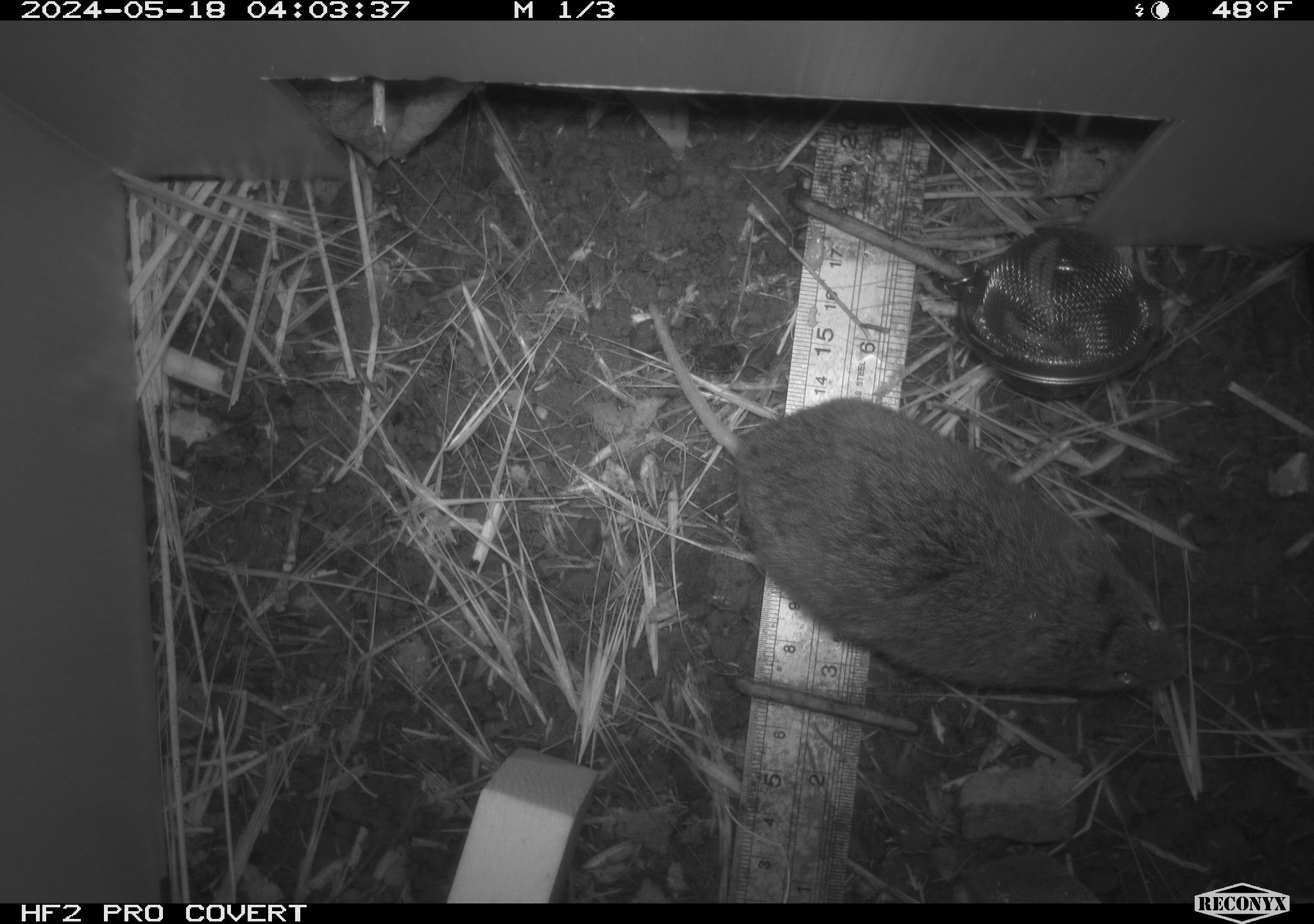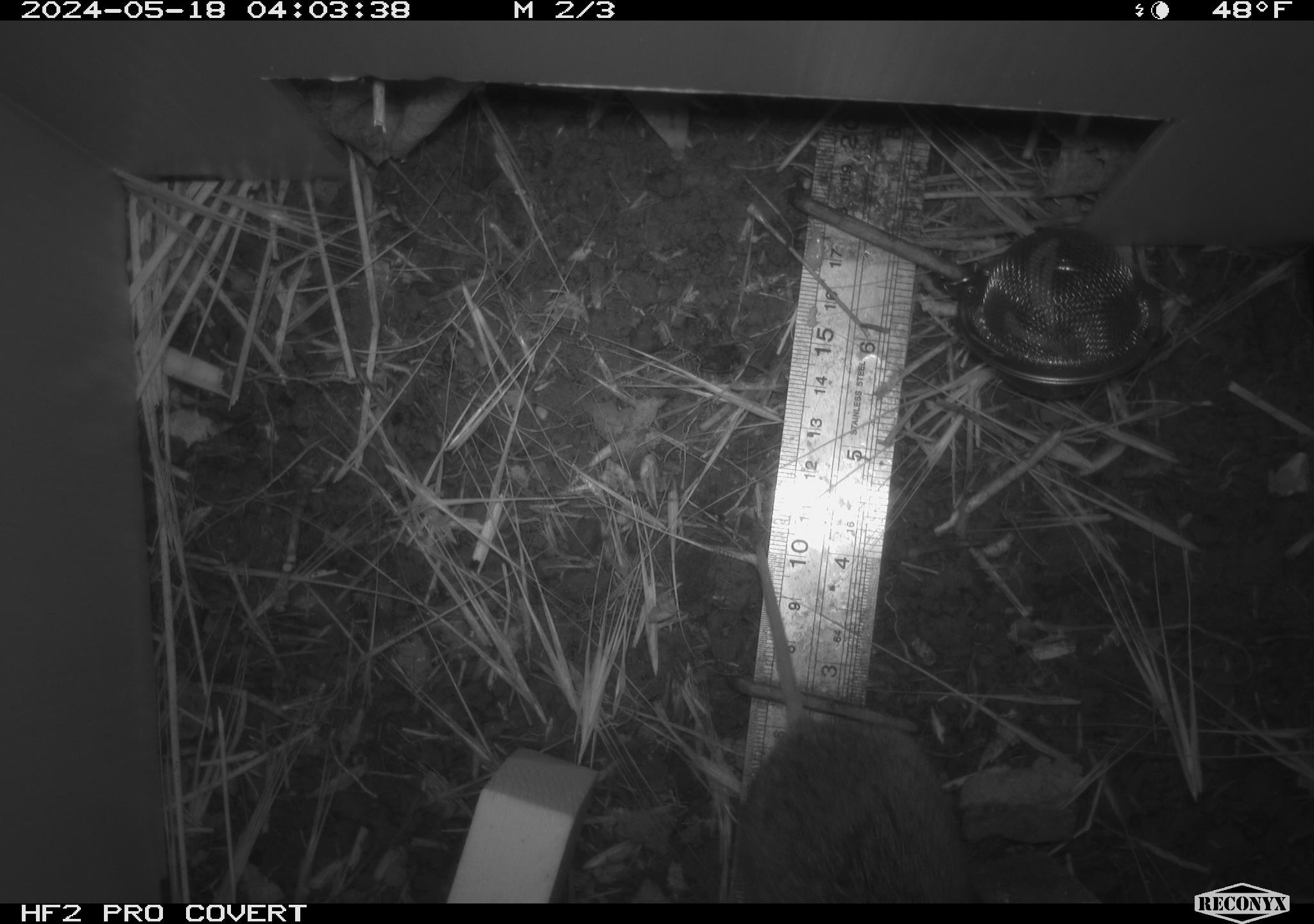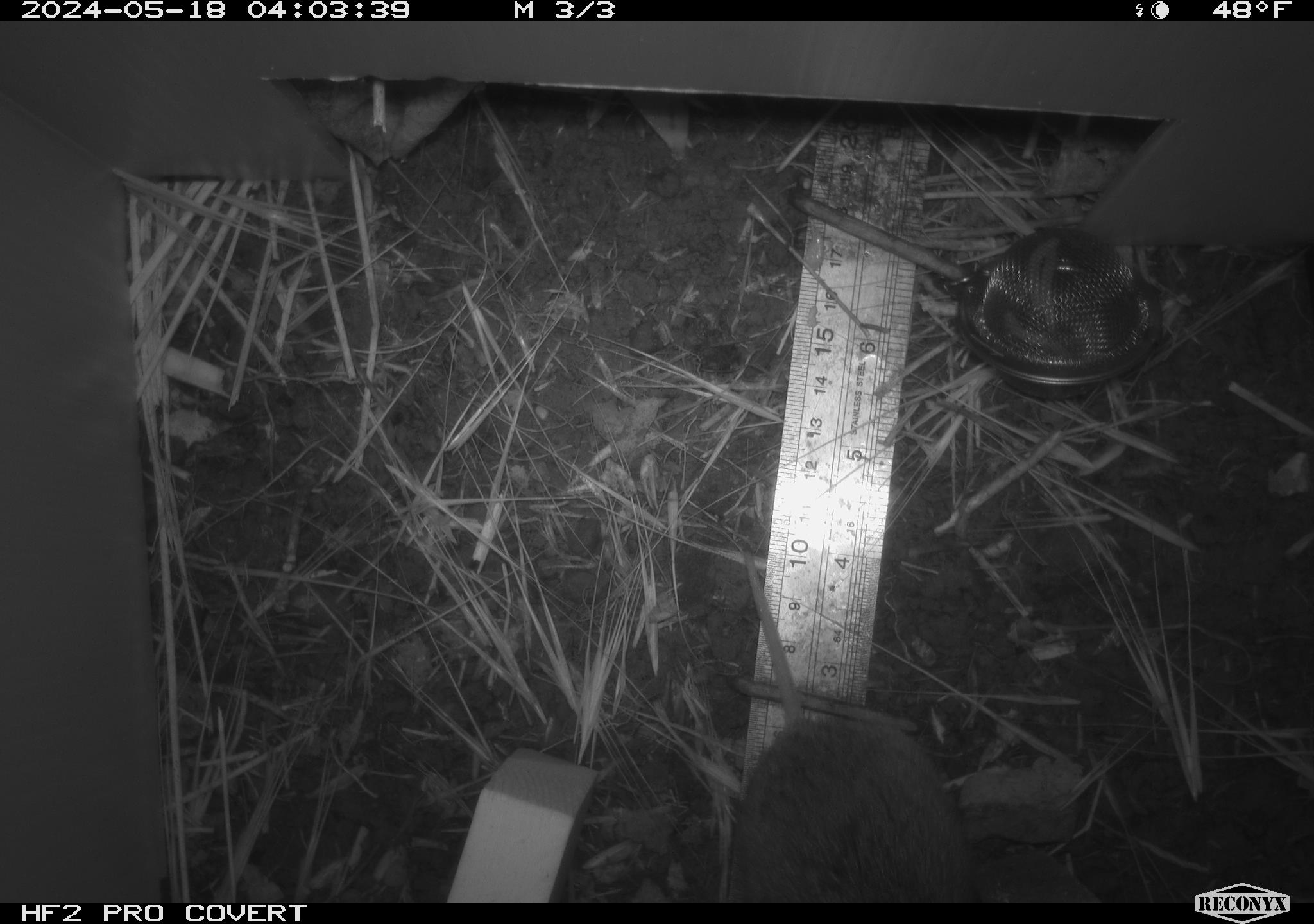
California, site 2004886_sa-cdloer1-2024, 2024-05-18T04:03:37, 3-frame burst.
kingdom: Animalia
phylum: Chordata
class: Mammalia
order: Rodentia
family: Cricetidae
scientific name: Arvicolinae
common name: voles, lemmings, and muskrats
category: arvicolinae subfamily